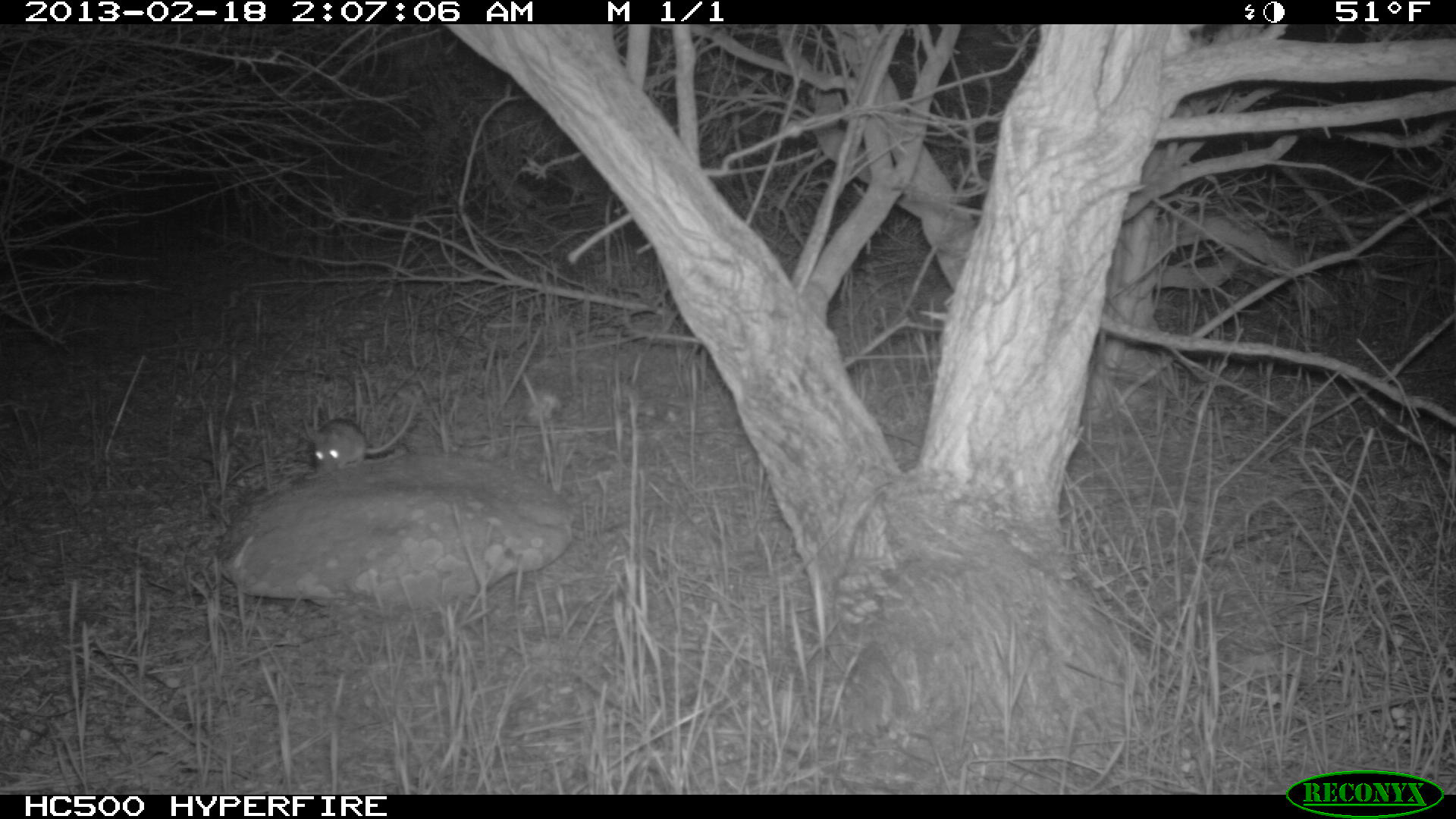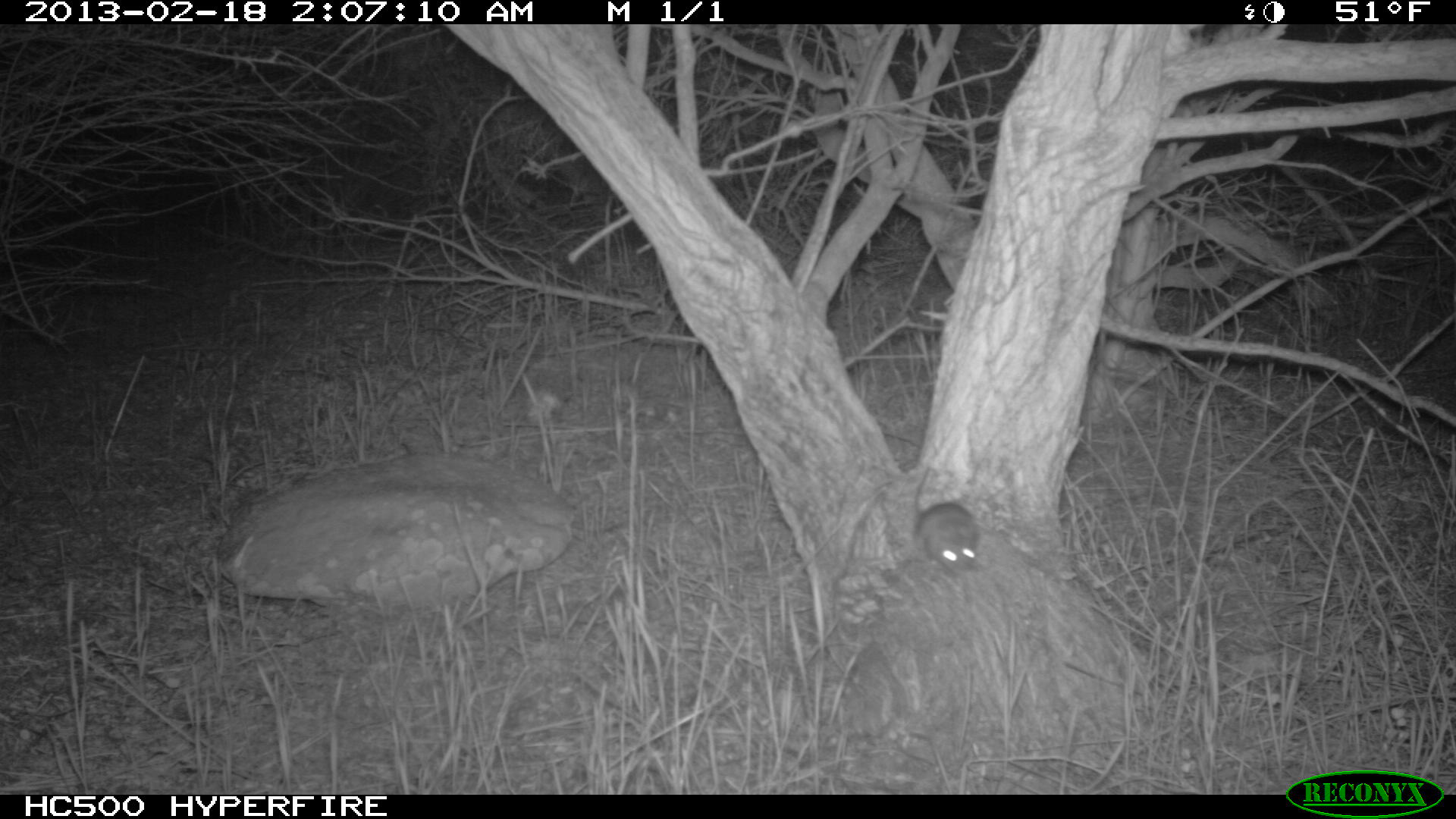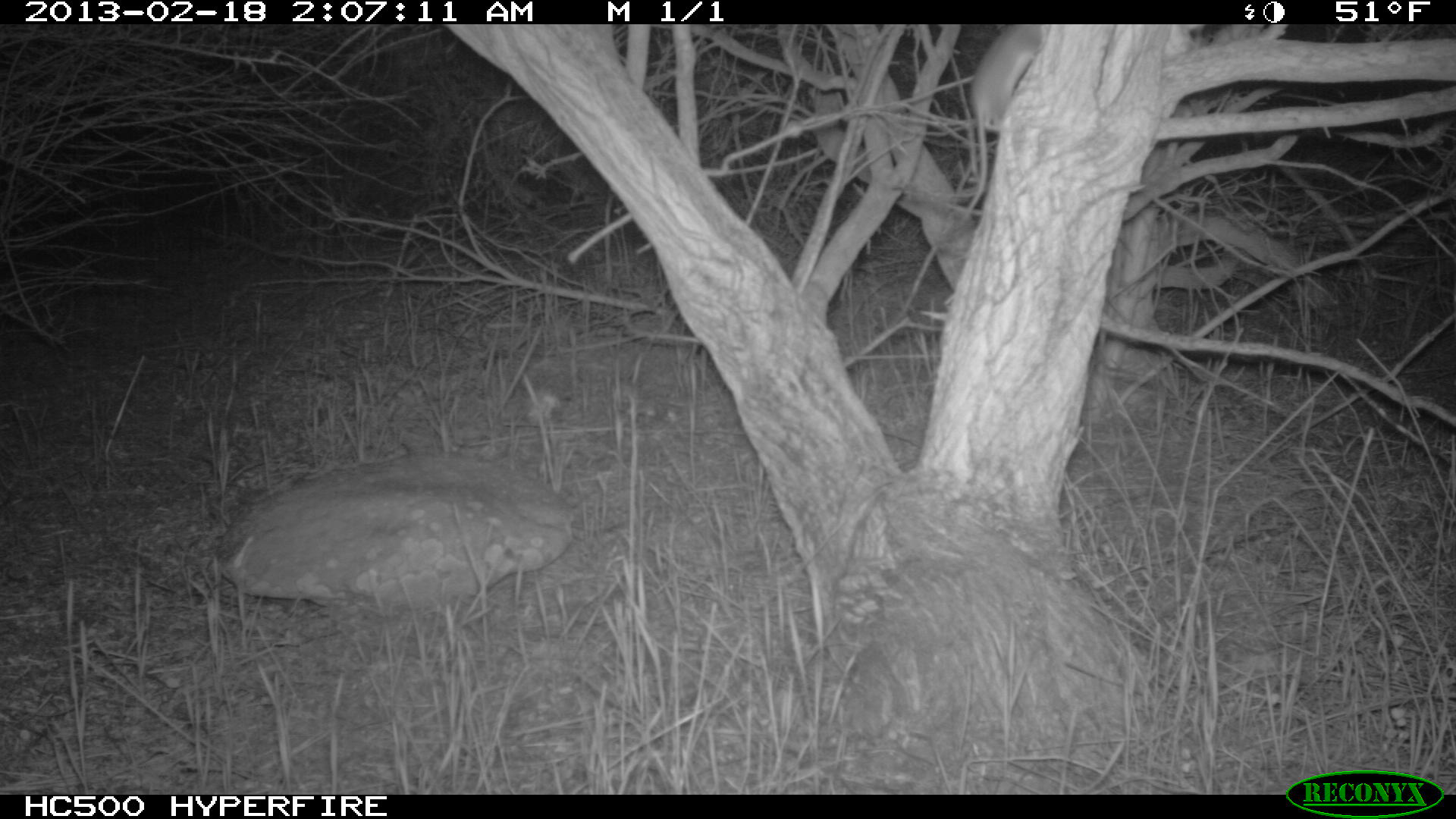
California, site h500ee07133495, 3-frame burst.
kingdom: Animalia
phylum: Chordata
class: Mammalia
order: Rodentia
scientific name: Rodentia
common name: rodent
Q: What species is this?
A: Rodent (Rodentia).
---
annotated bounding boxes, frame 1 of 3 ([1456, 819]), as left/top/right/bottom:
rodent: 310/397/417/475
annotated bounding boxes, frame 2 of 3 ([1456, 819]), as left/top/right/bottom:
rodent: 909/466/979/575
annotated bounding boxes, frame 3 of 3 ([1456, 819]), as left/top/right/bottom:
rodent: 962/24/1049/220